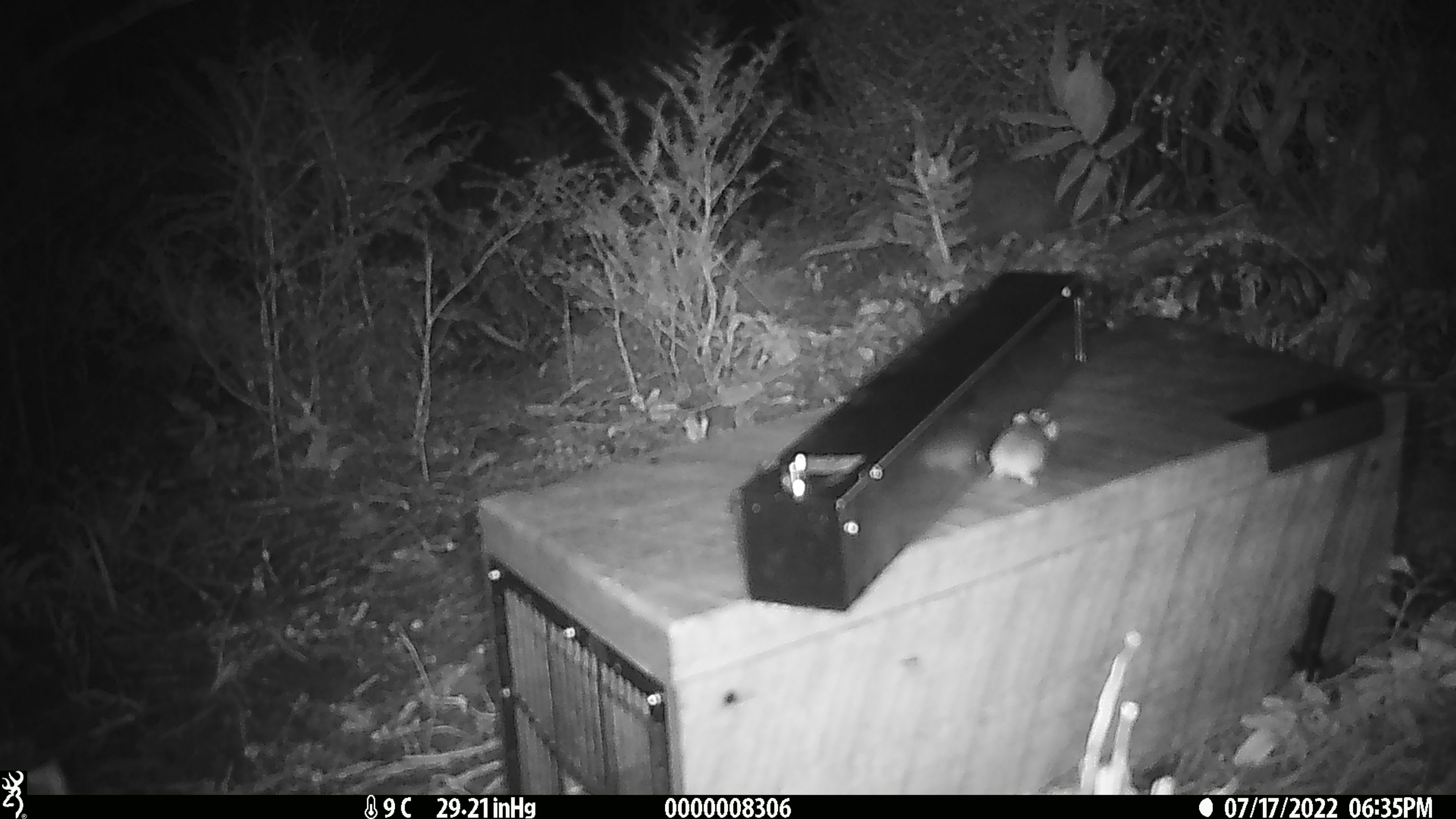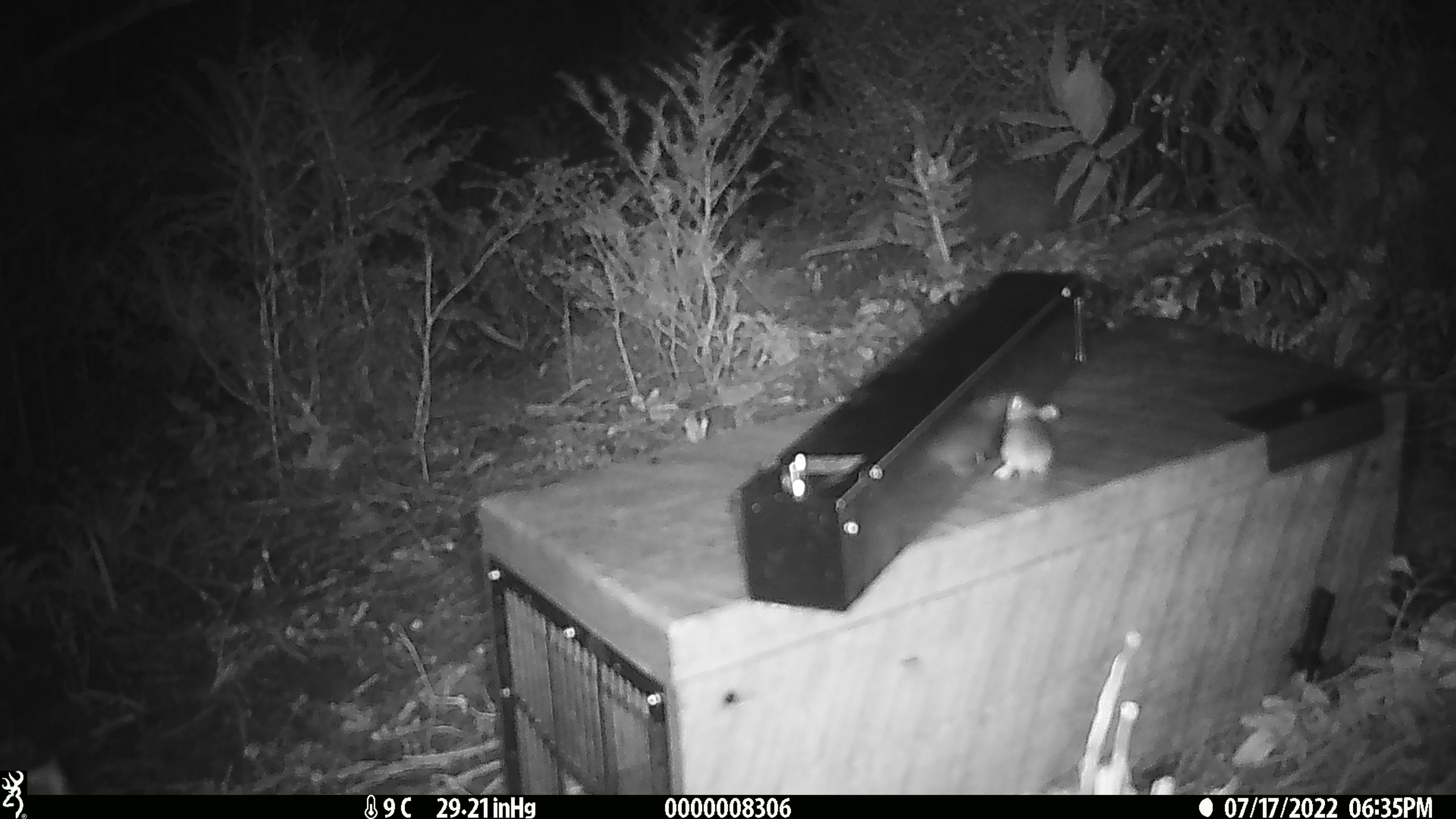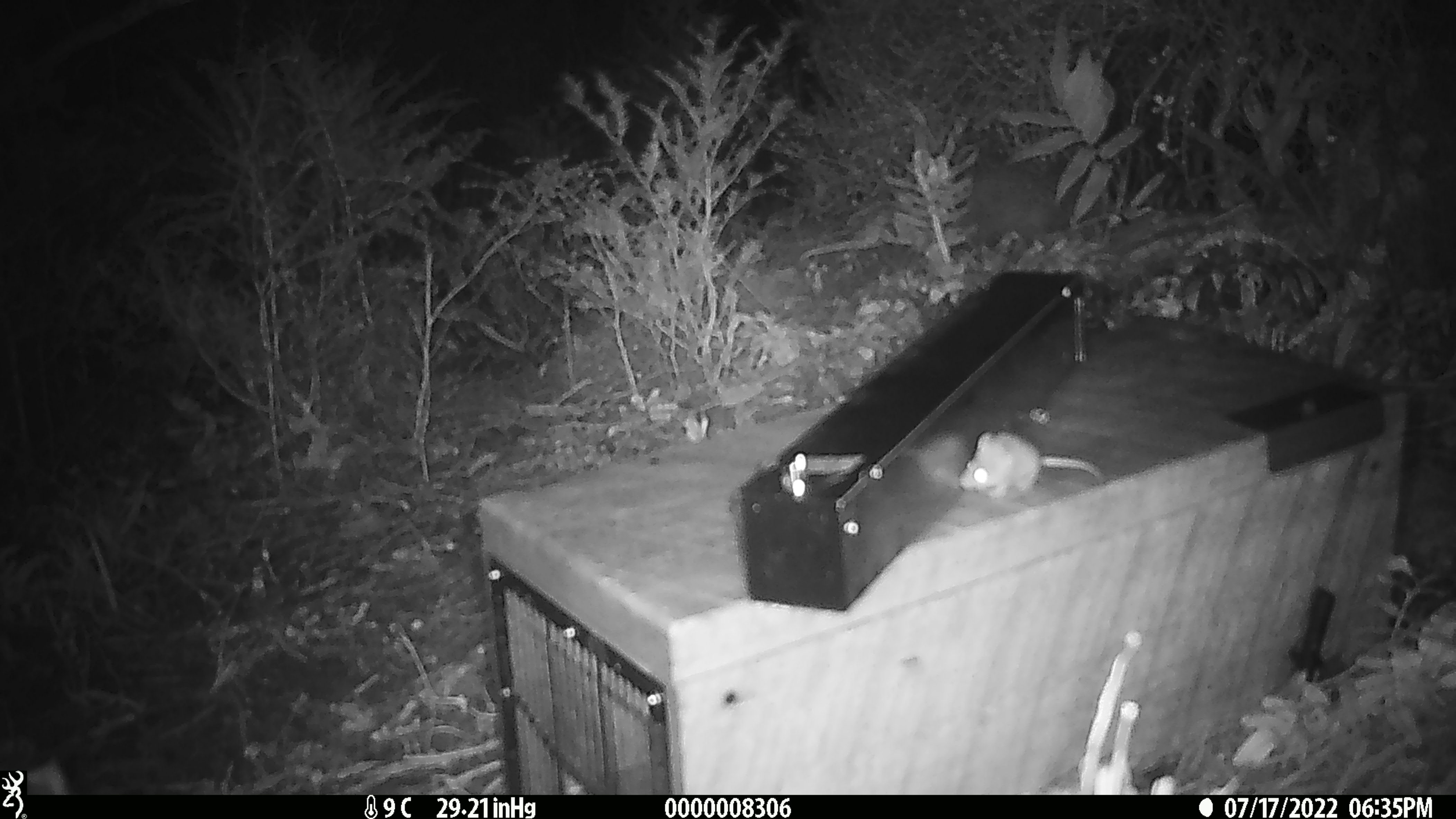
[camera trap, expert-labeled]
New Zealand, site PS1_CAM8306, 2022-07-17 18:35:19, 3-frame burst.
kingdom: Animalia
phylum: Chordata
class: Mammalia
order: Rodentia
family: Muridae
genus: Mus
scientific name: Mus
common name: mouse